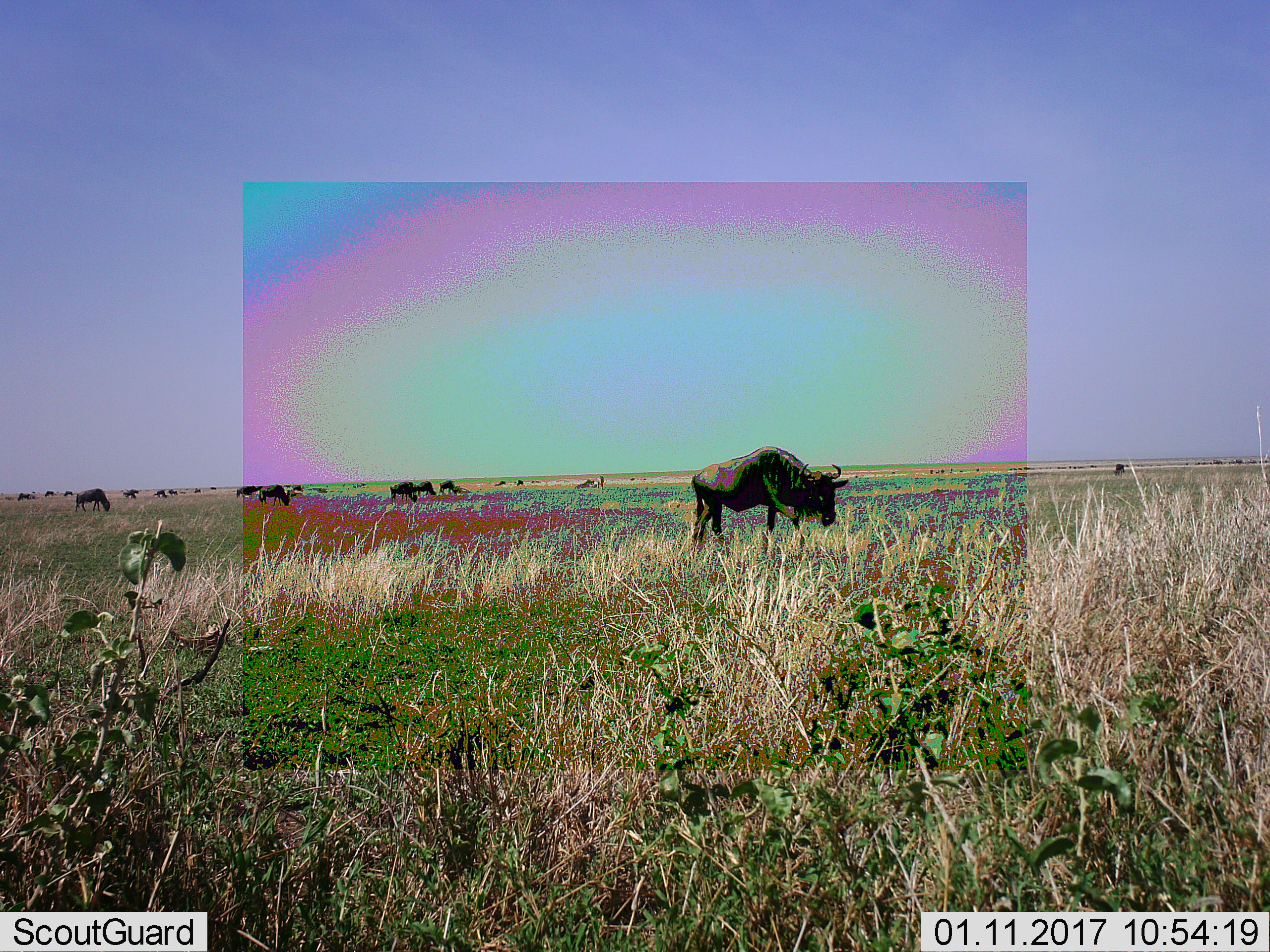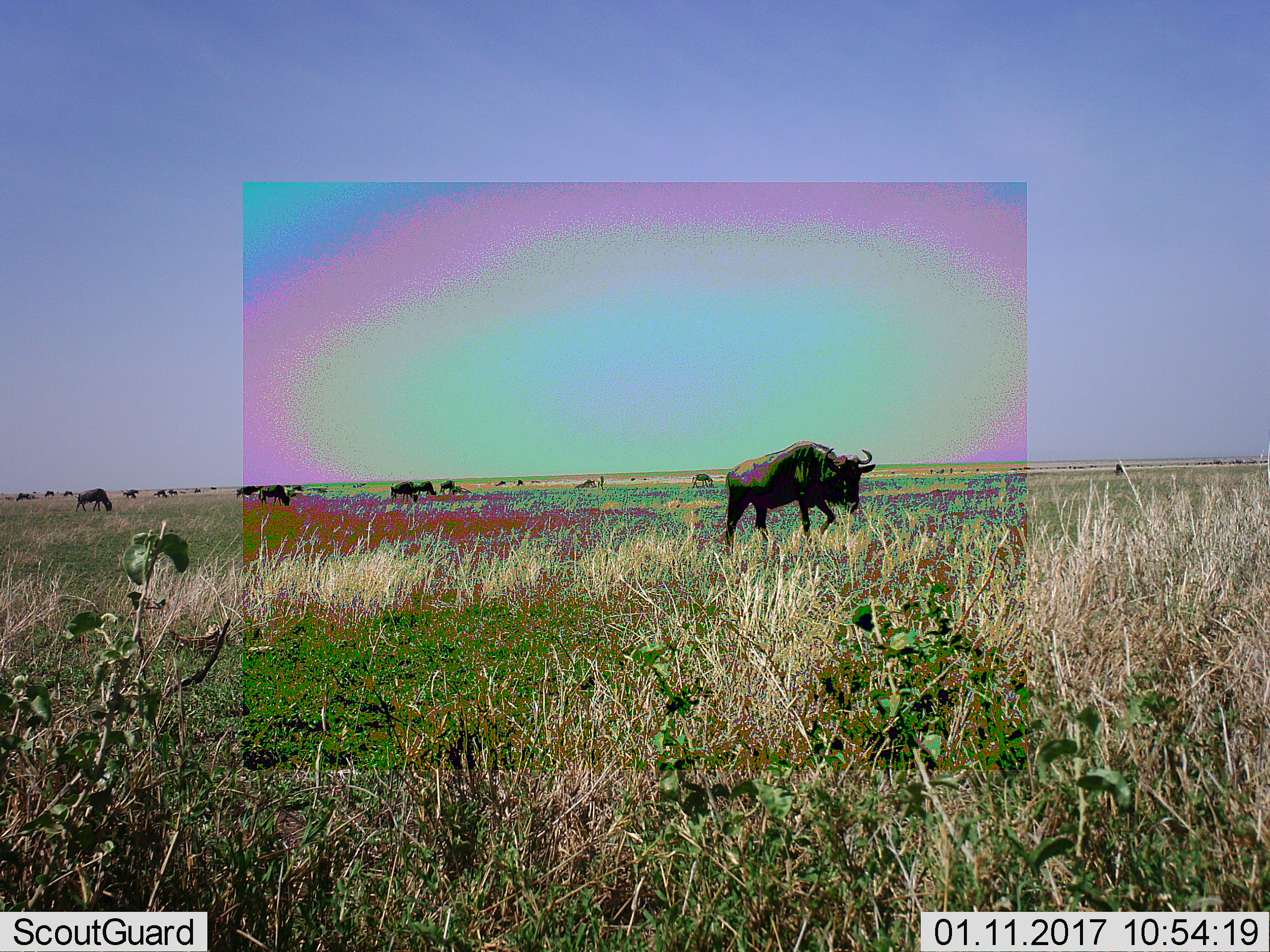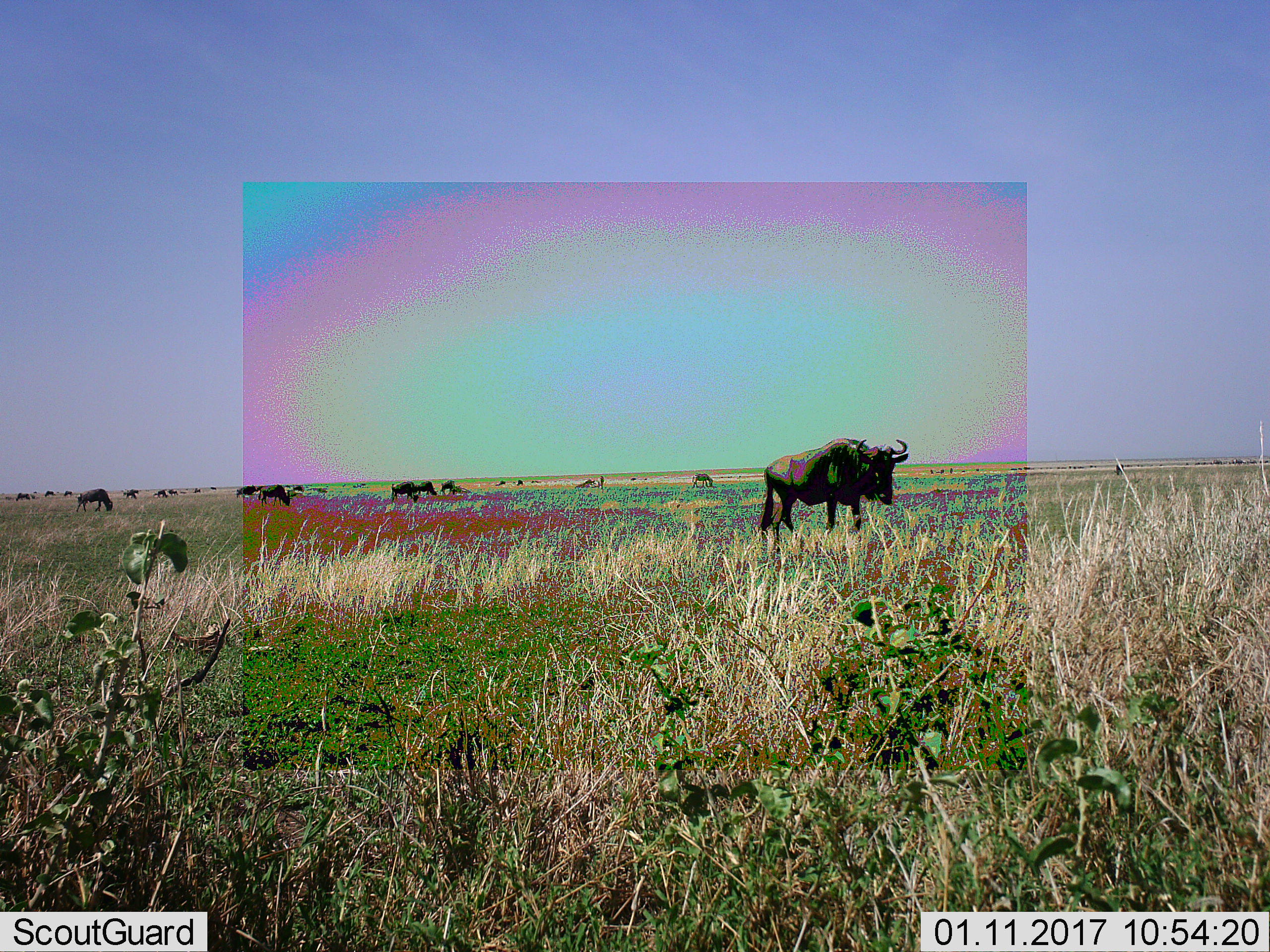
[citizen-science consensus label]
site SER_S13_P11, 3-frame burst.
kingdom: Animalia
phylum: Chordata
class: Mammalia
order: Artiodactyla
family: Bovidae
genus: Connochaetes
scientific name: Connochaetes taurinus taurinus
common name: blue wildebeest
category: wildebeestblue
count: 11-50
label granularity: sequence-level